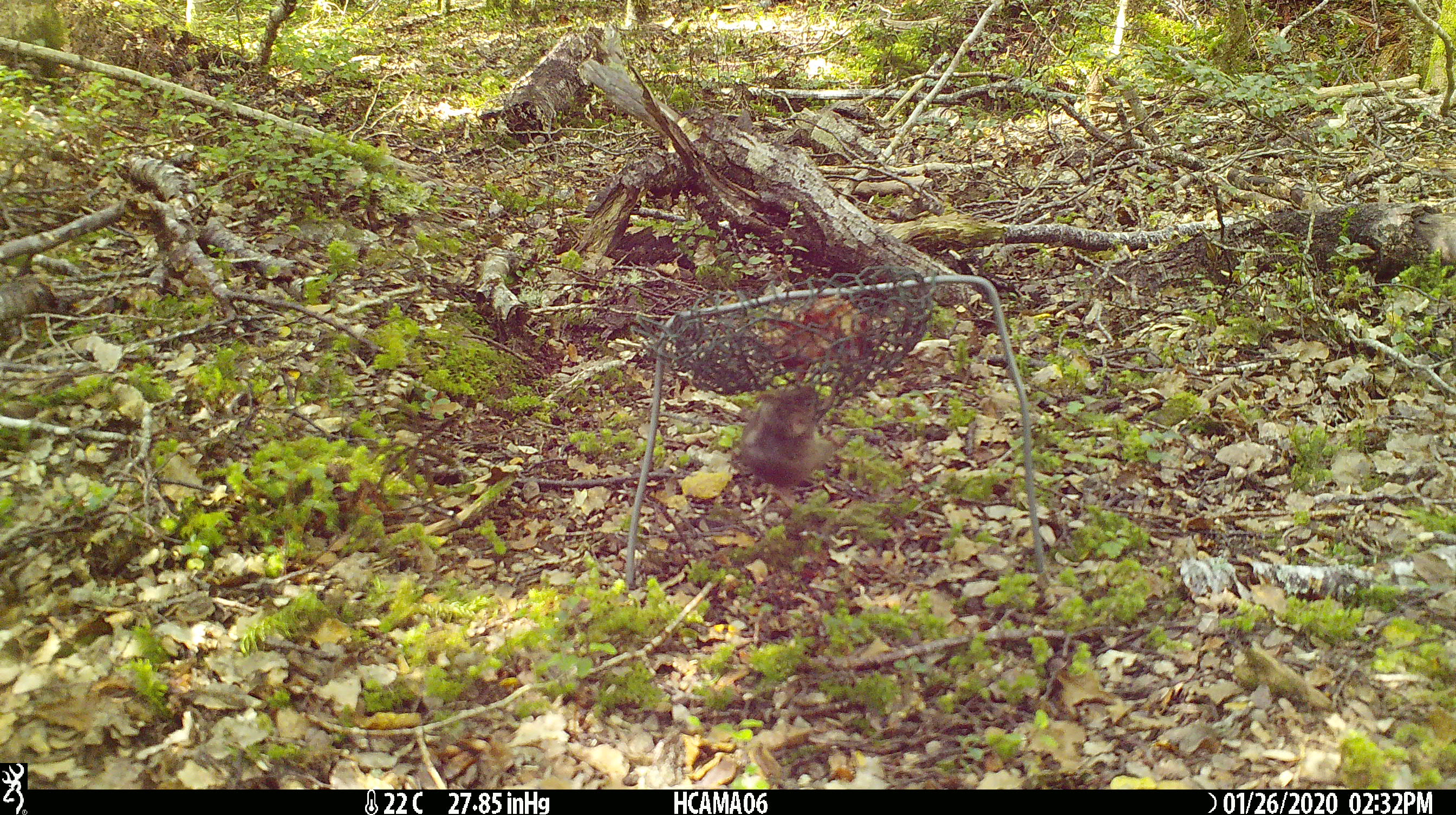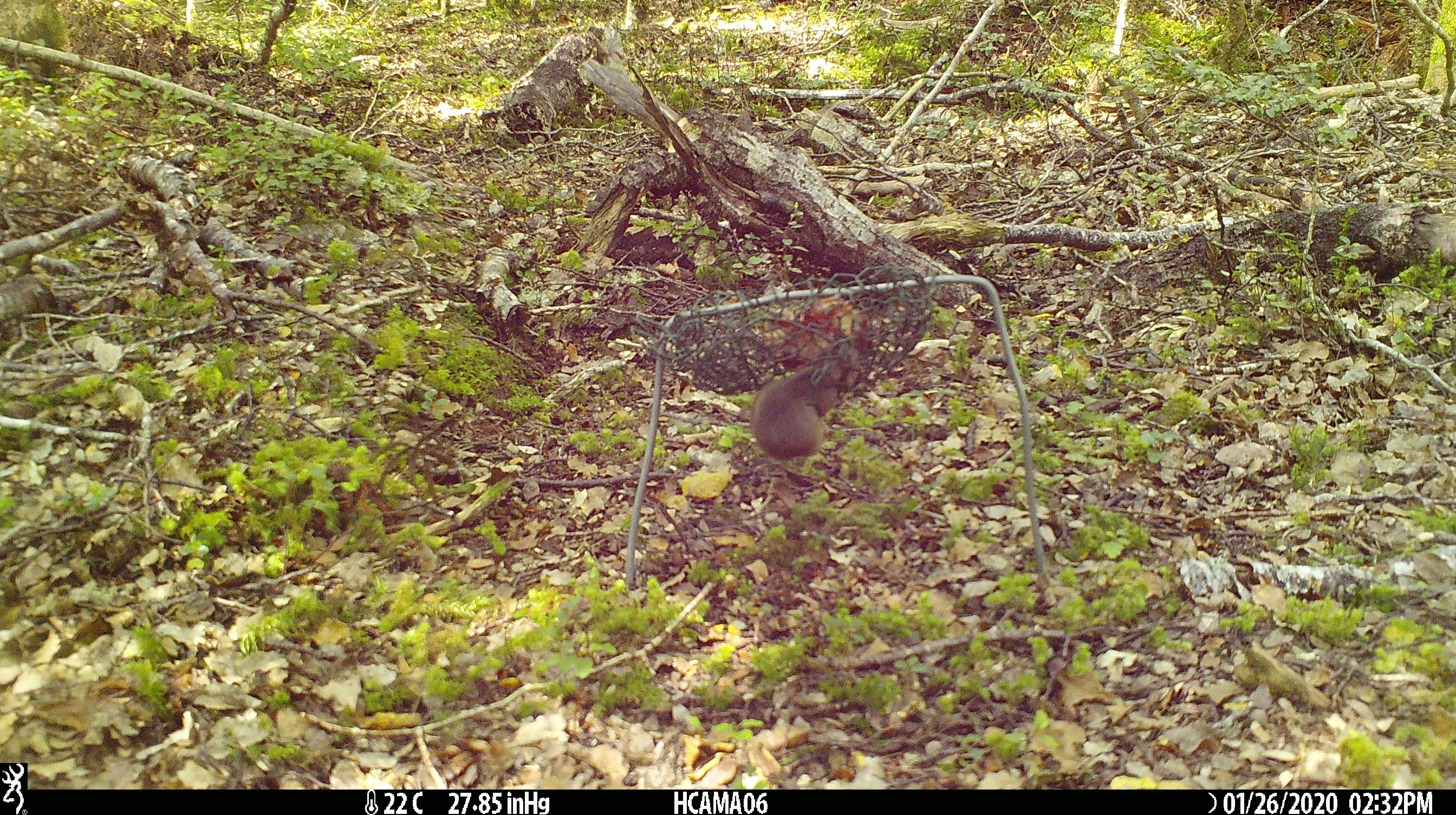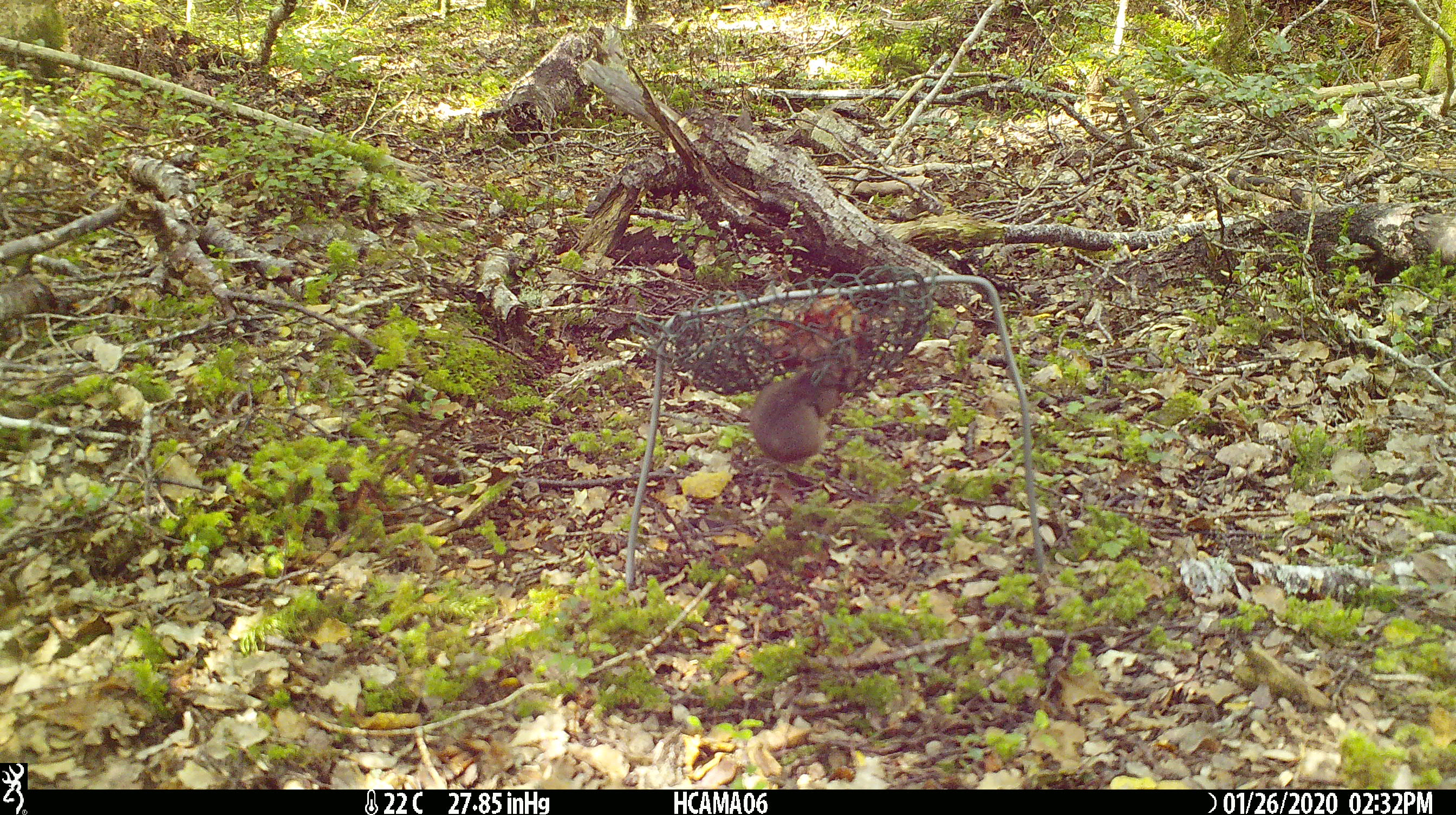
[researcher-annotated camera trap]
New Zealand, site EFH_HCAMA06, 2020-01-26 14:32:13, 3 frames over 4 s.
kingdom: Animalia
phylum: Chordata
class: Mammalia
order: Rodentia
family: Muridae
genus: Mus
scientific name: Mus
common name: mouse